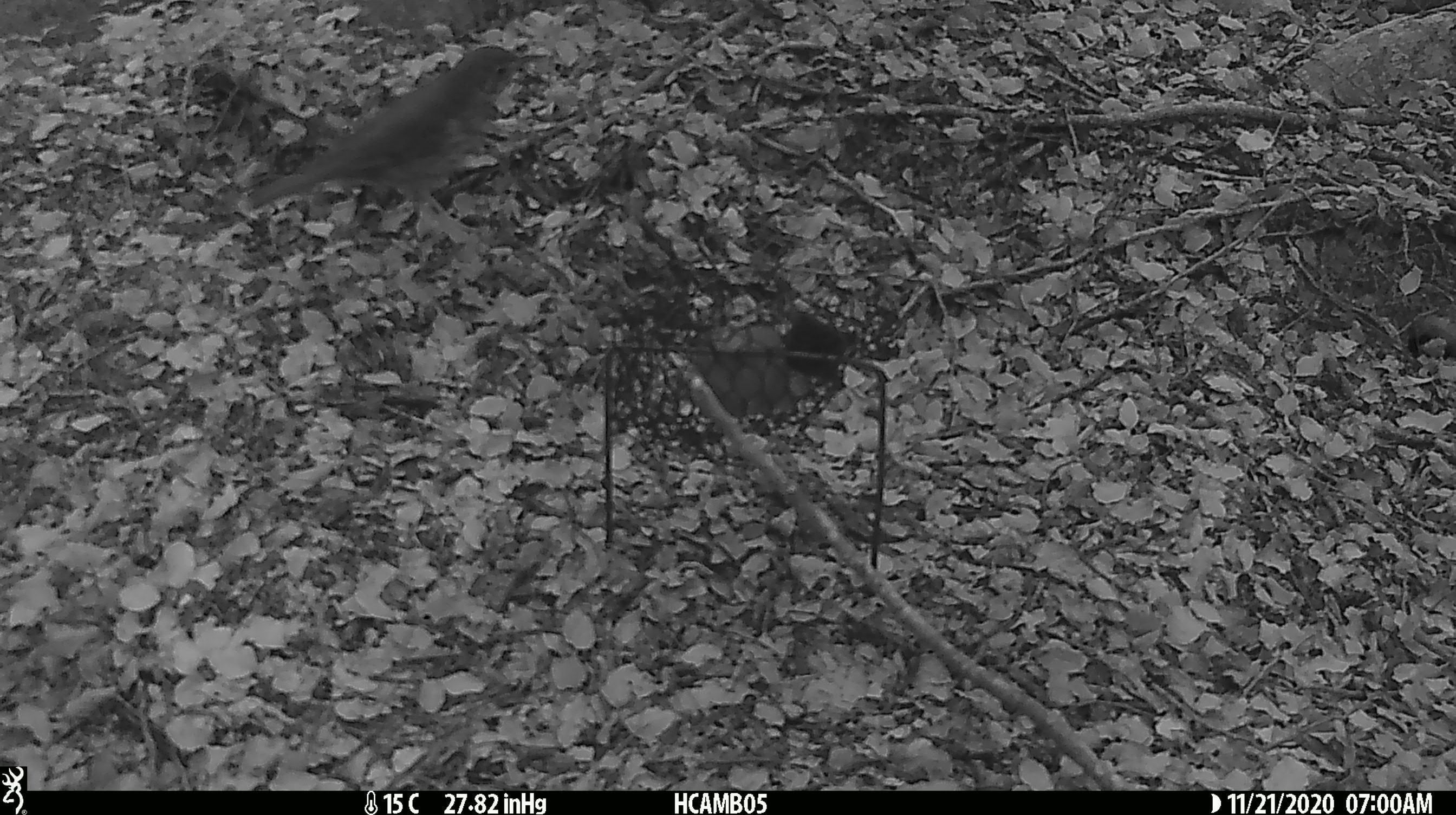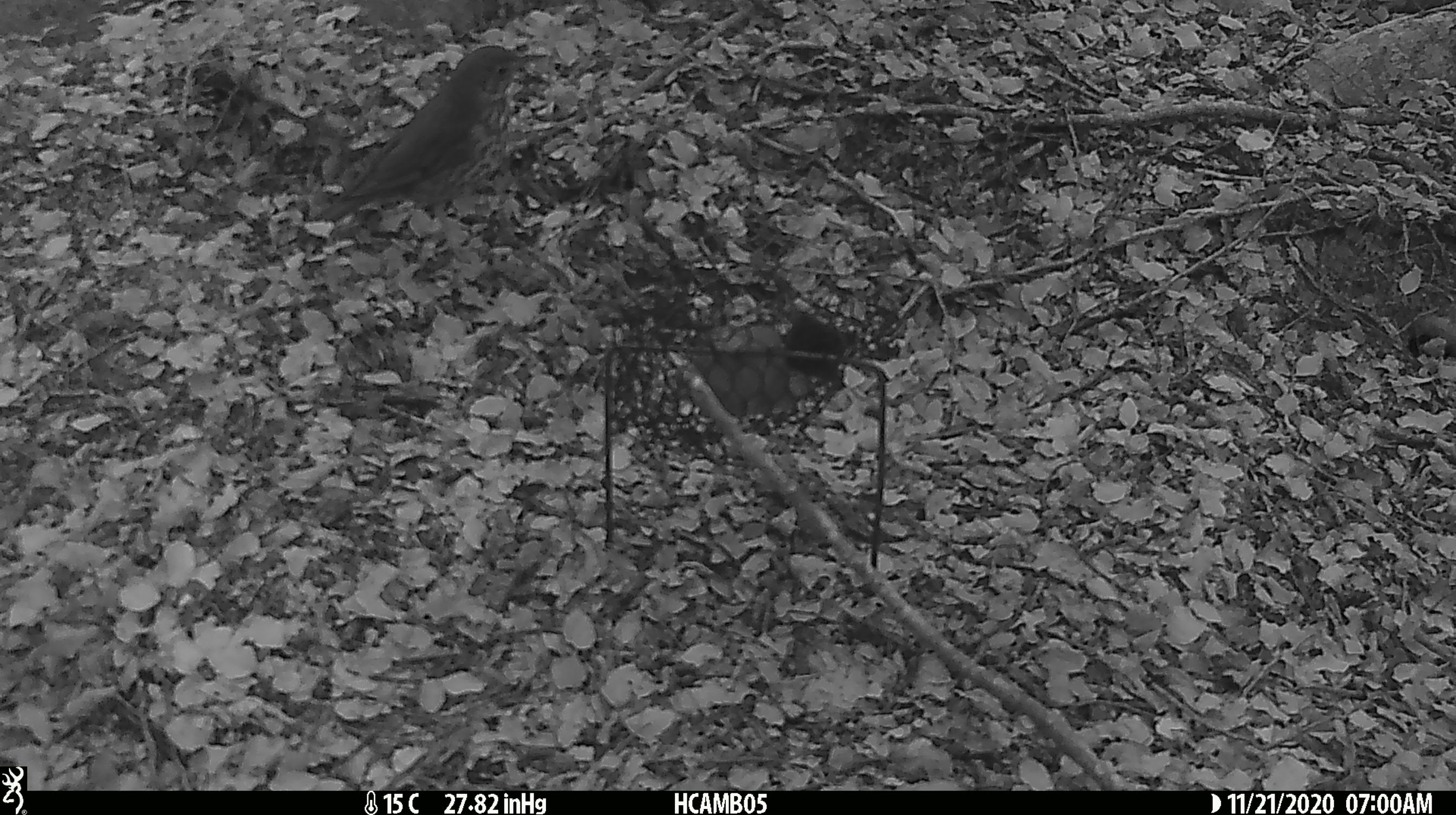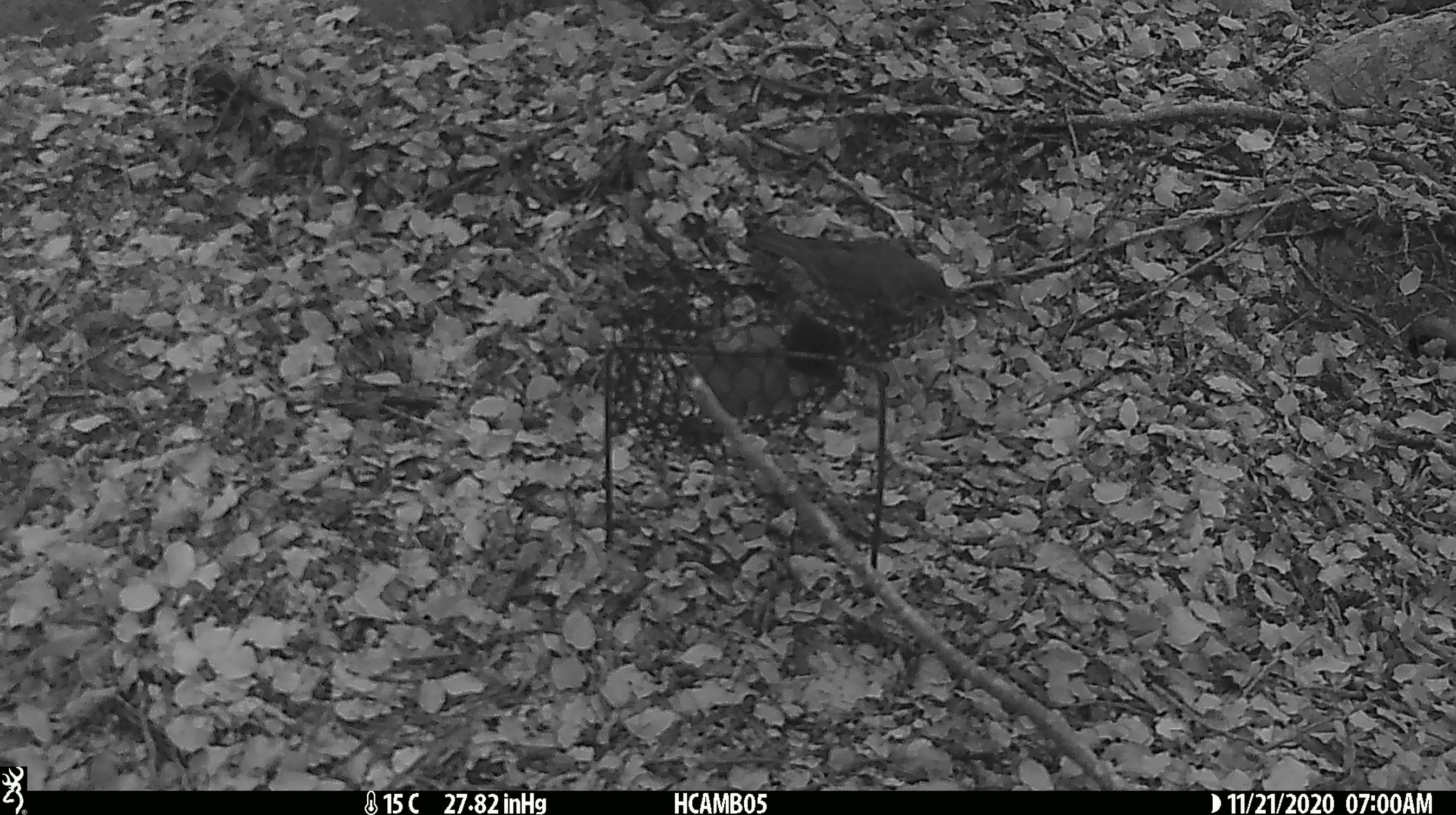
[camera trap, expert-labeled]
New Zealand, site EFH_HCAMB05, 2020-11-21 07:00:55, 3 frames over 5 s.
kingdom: Animalia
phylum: Chordata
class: Aves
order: Passeriformes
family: Turdidae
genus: Turdus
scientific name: Turdus philomelos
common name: song thrush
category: thrush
Thrush (song thrush) (Turdus philomelos).